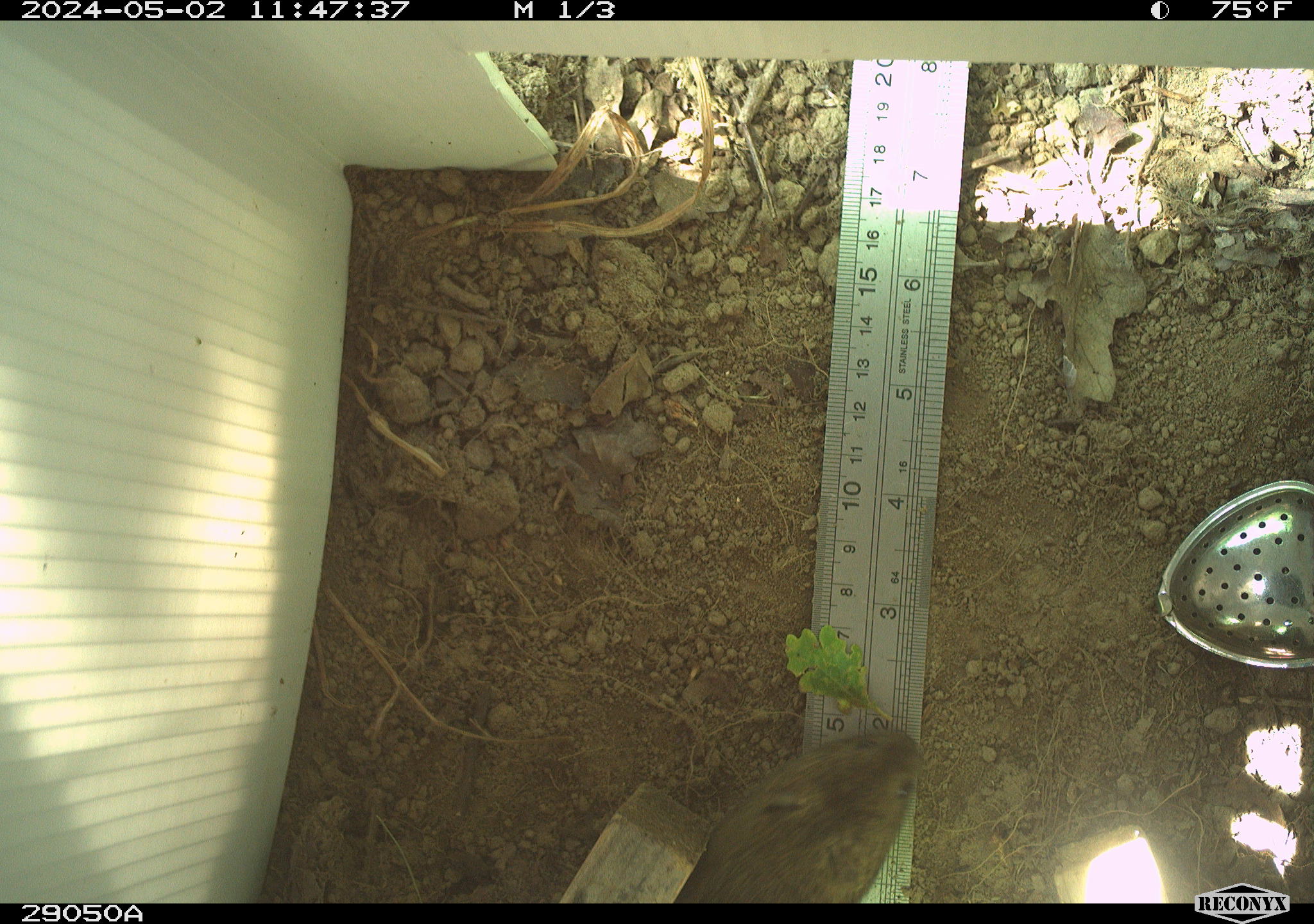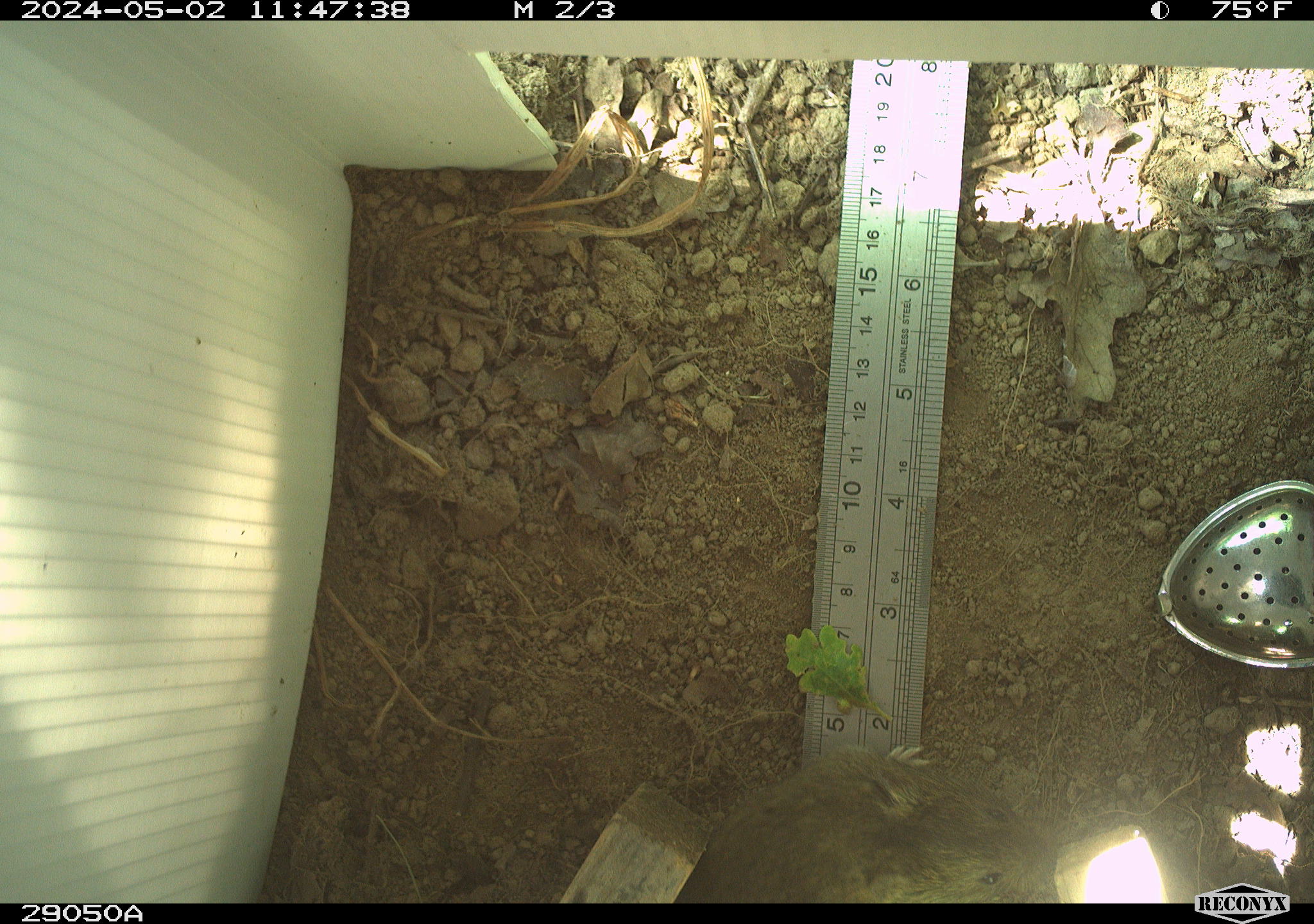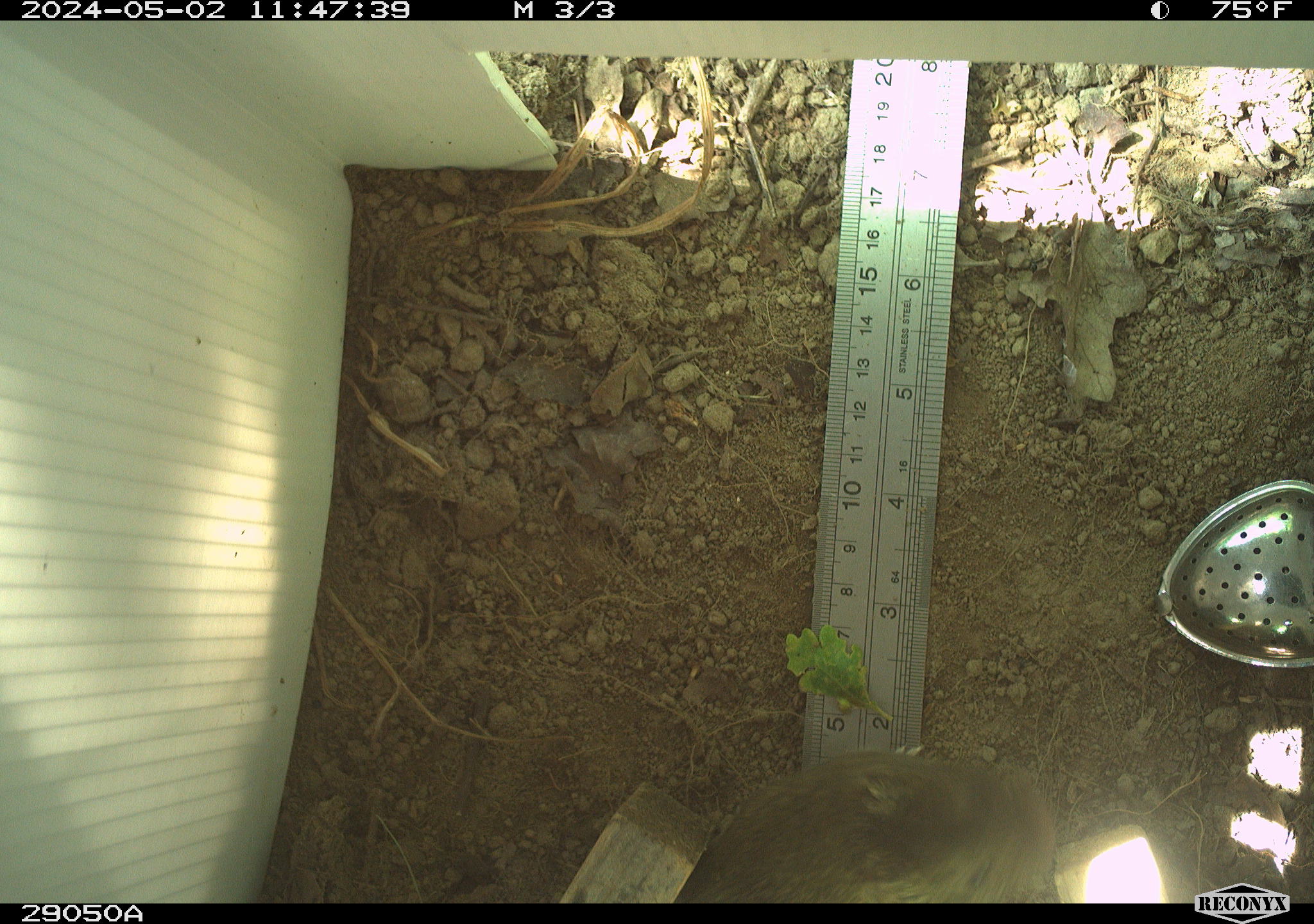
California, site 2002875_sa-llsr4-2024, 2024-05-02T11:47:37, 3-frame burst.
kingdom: Animalia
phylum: Chordata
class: Mammalia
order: Rodentia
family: Cricetidae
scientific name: Arvicolinae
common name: voles, lemmings, and muskrats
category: arvicolinae subfamily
Arvicolinae subfamily (voles, lemmings, and muskrats) (Arvicolinae).